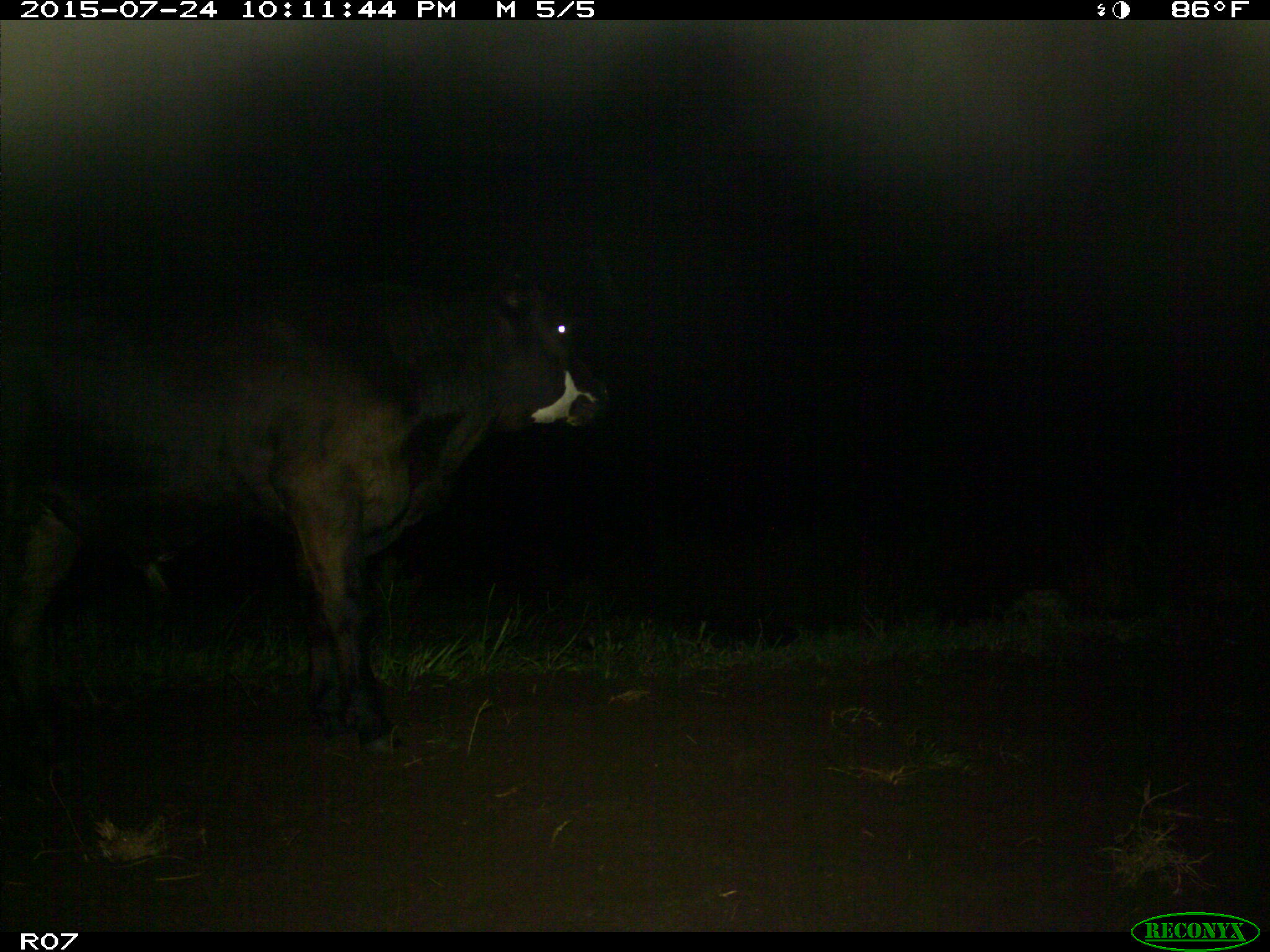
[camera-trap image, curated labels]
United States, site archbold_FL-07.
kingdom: Animalia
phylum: Chordata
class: Mammalia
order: Artiodactyla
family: Bovidae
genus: Bos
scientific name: Bos taurus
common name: domestic cow